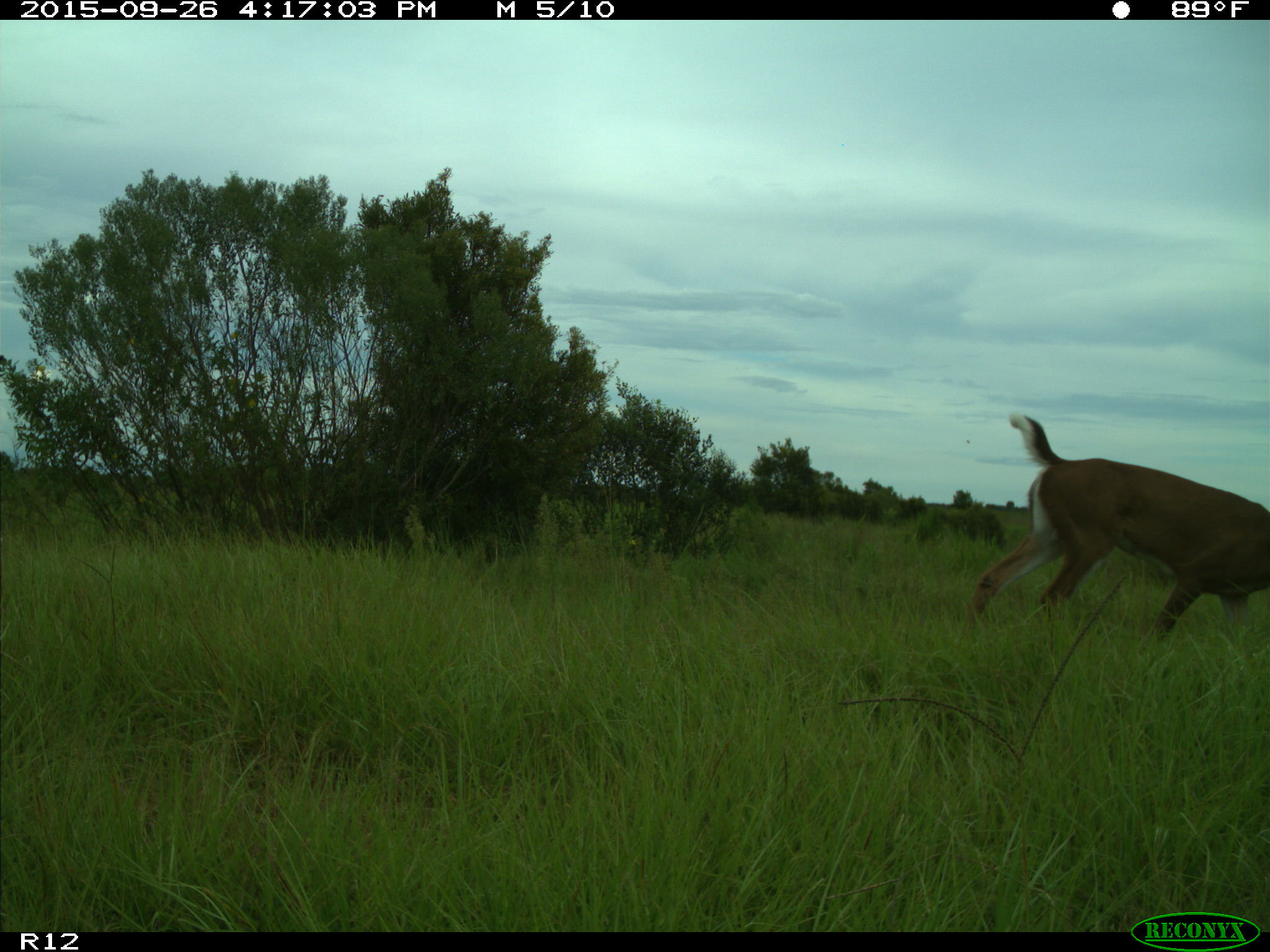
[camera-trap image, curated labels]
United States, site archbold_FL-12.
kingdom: Animalia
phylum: Chordata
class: Mammalia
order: Artiodactyla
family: Cervidae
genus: Odocoileus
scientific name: Odocoileus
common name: deer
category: unidentified deer